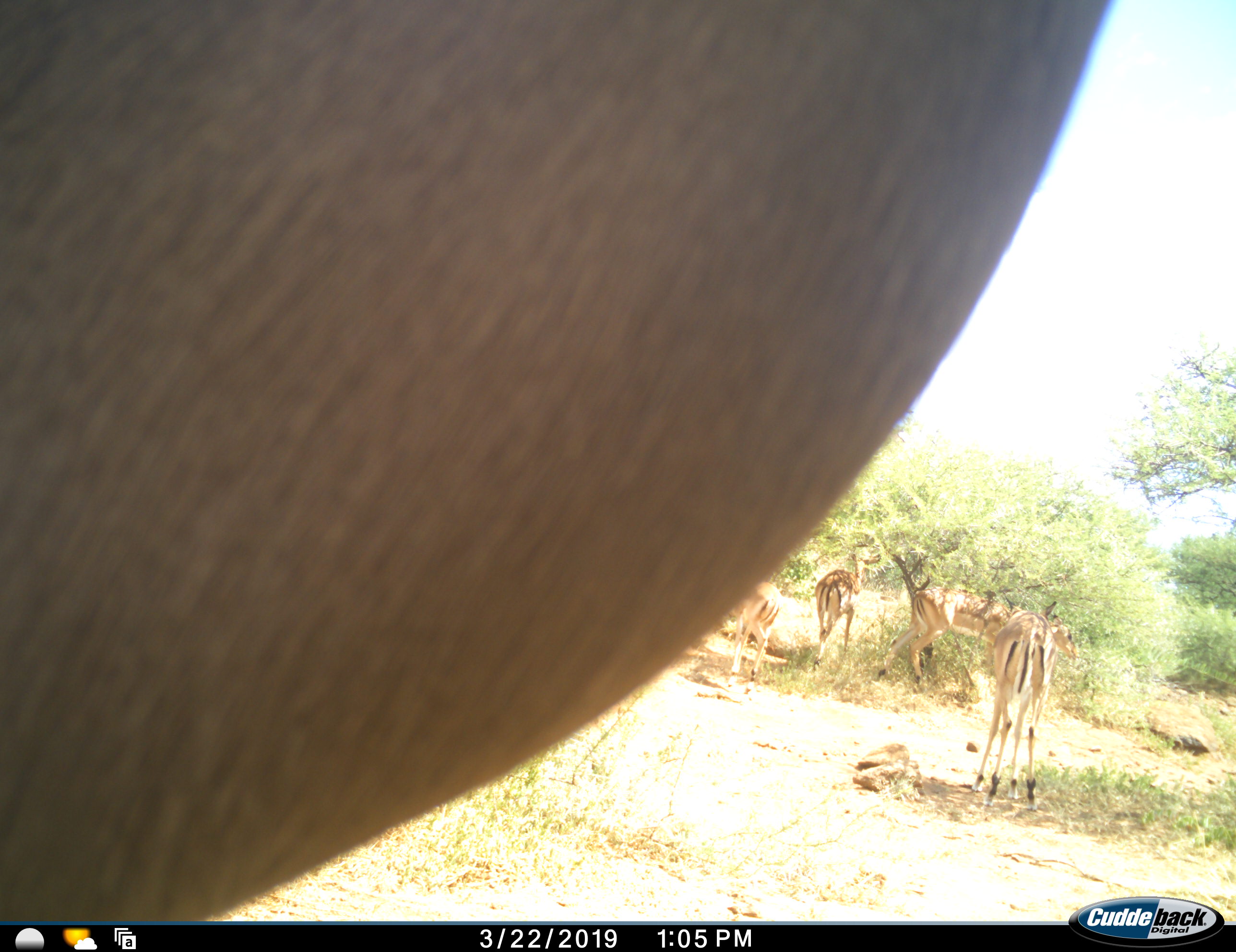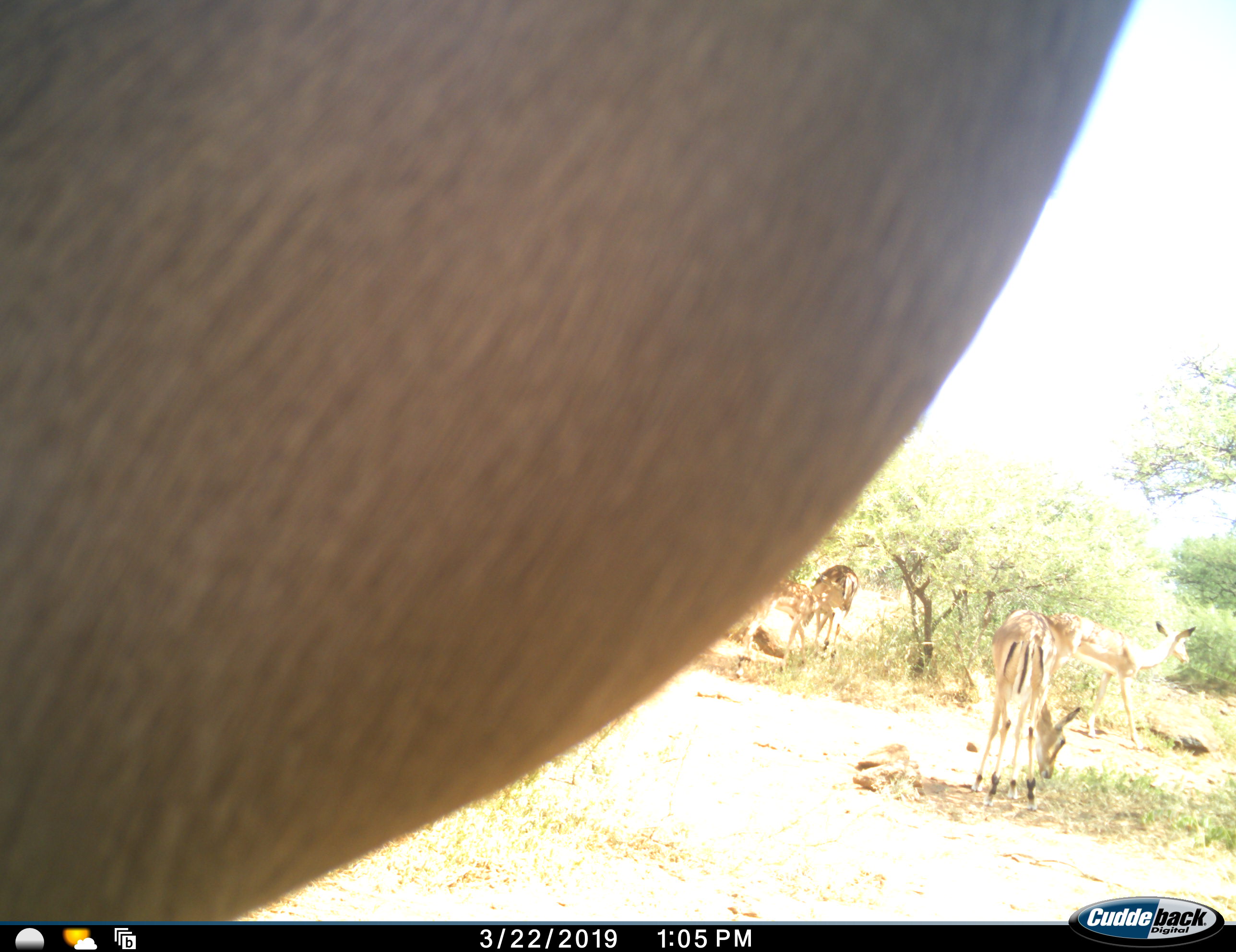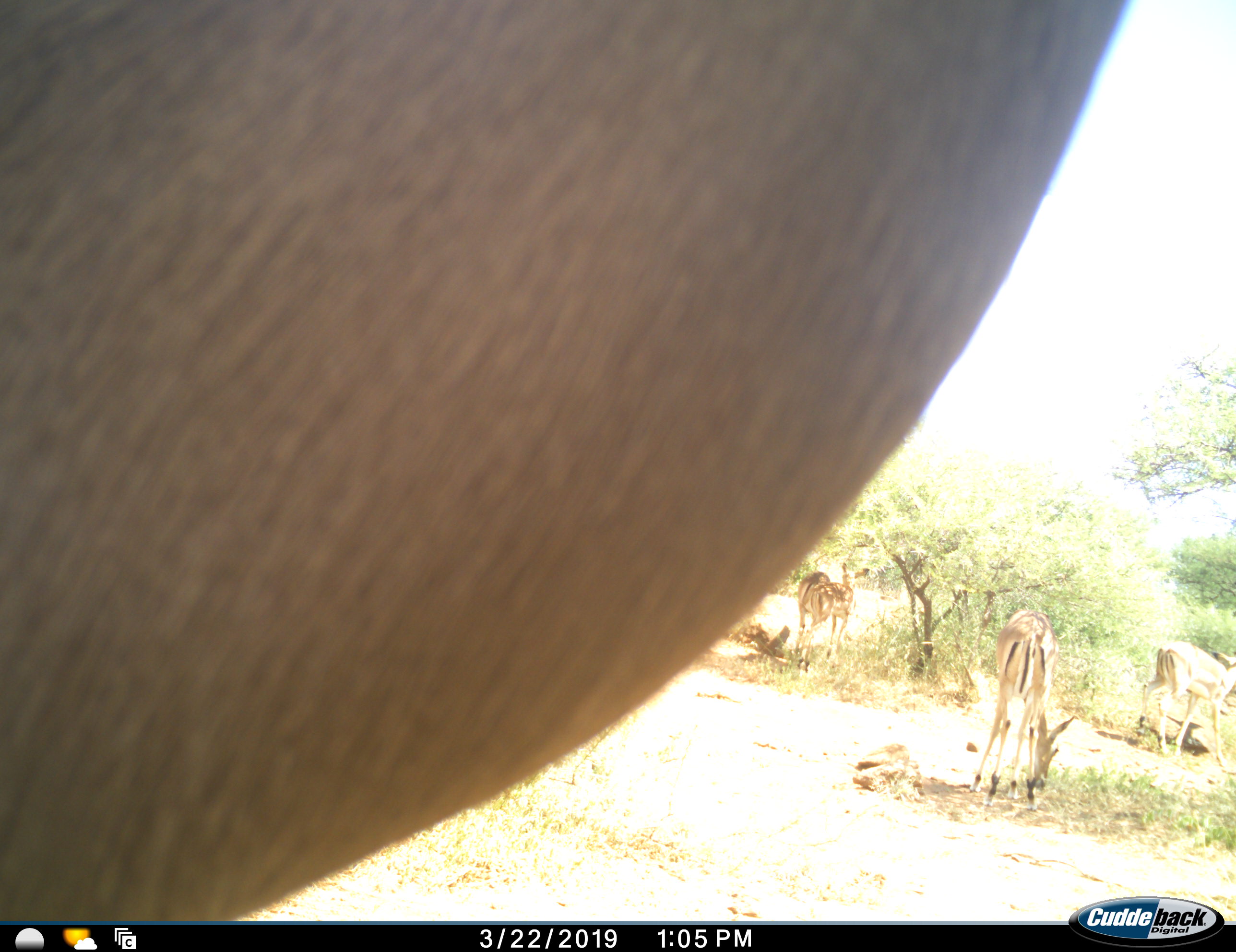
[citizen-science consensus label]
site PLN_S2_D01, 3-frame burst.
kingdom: Animalia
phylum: Chordata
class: Mammalia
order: Artiodactyla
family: Bovidae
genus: Aepyceros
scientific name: Aepyceros melampus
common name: impala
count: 5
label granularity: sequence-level